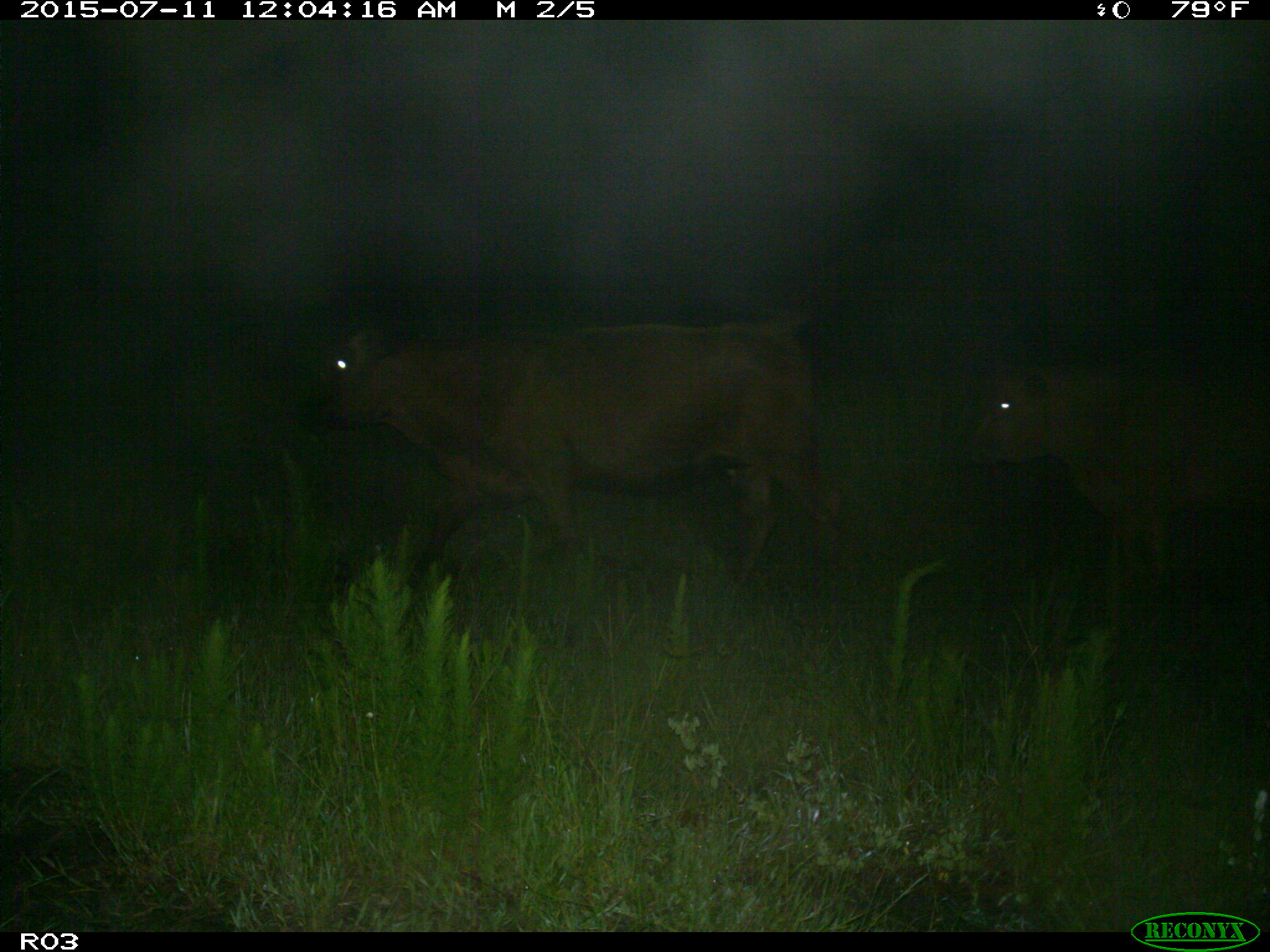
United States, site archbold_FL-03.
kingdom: Animalia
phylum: Chordata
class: Mammalia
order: Artiodactyla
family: Bovidae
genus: Bos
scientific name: Bos taurus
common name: domestic cow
Bos taurus (domestic cow).